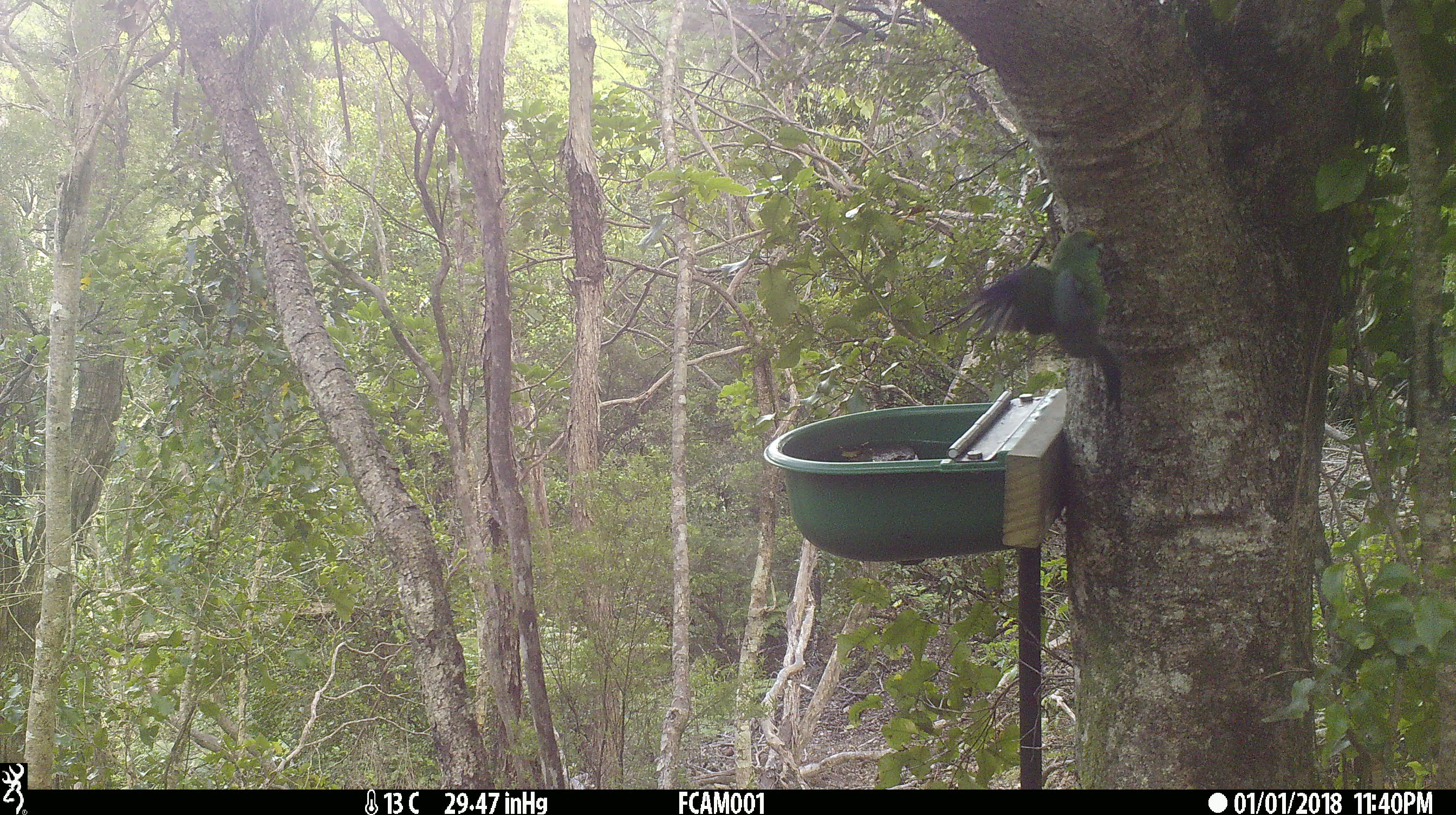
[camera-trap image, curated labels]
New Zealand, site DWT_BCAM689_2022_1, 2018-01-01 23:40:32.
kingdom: Animalia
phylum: Chordata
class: Aves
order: Psittaciformes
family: Psittaculidae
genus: Cyanoramphus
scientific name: Cyanoramphus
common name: parakeet